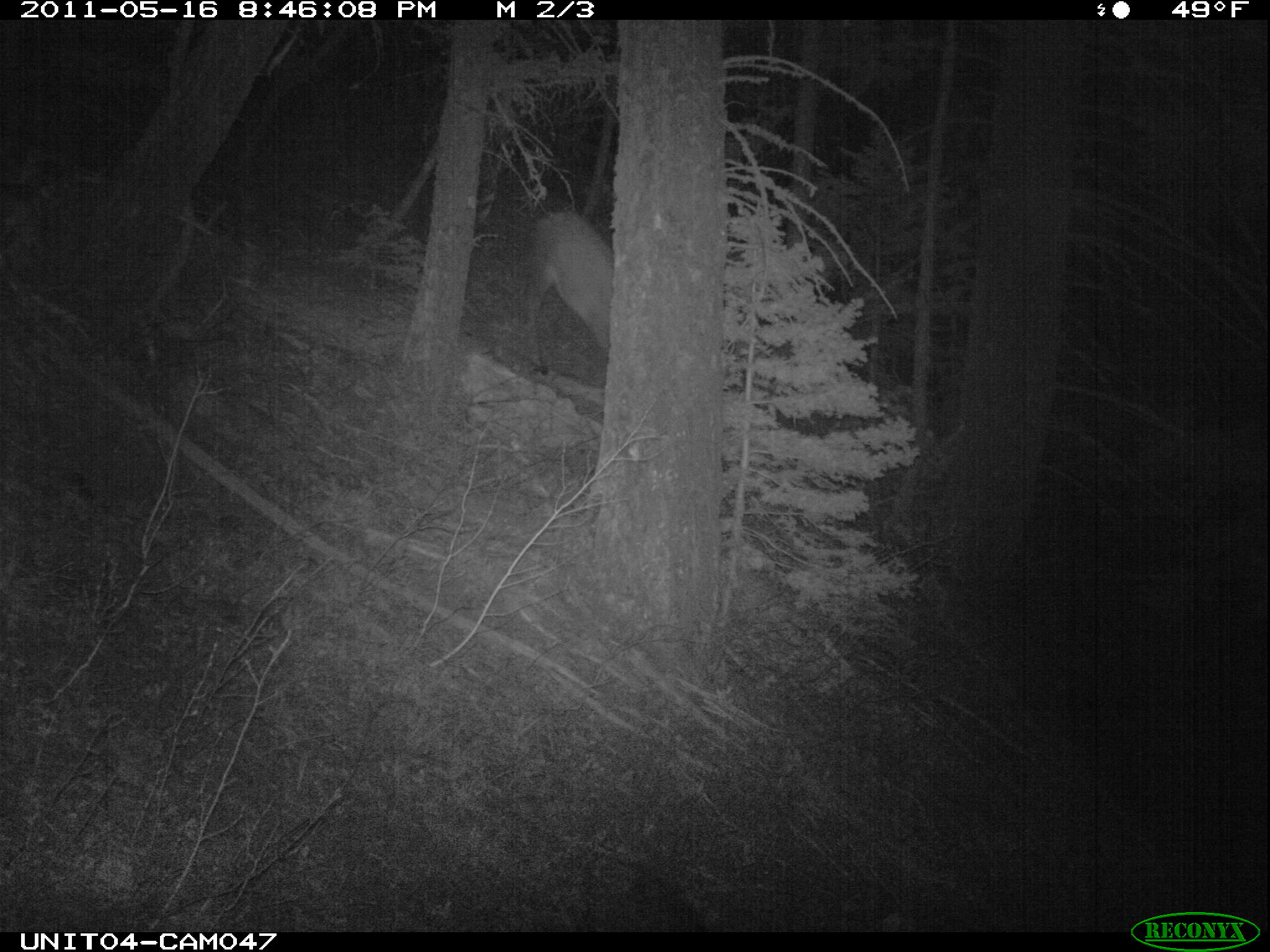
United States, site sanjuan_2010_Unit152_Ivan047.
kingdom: Animalia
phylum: Chordata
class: Mammalia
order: Artiodactyla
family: Cervidae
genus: Cervus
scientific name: Cervus elaphus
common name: red deer